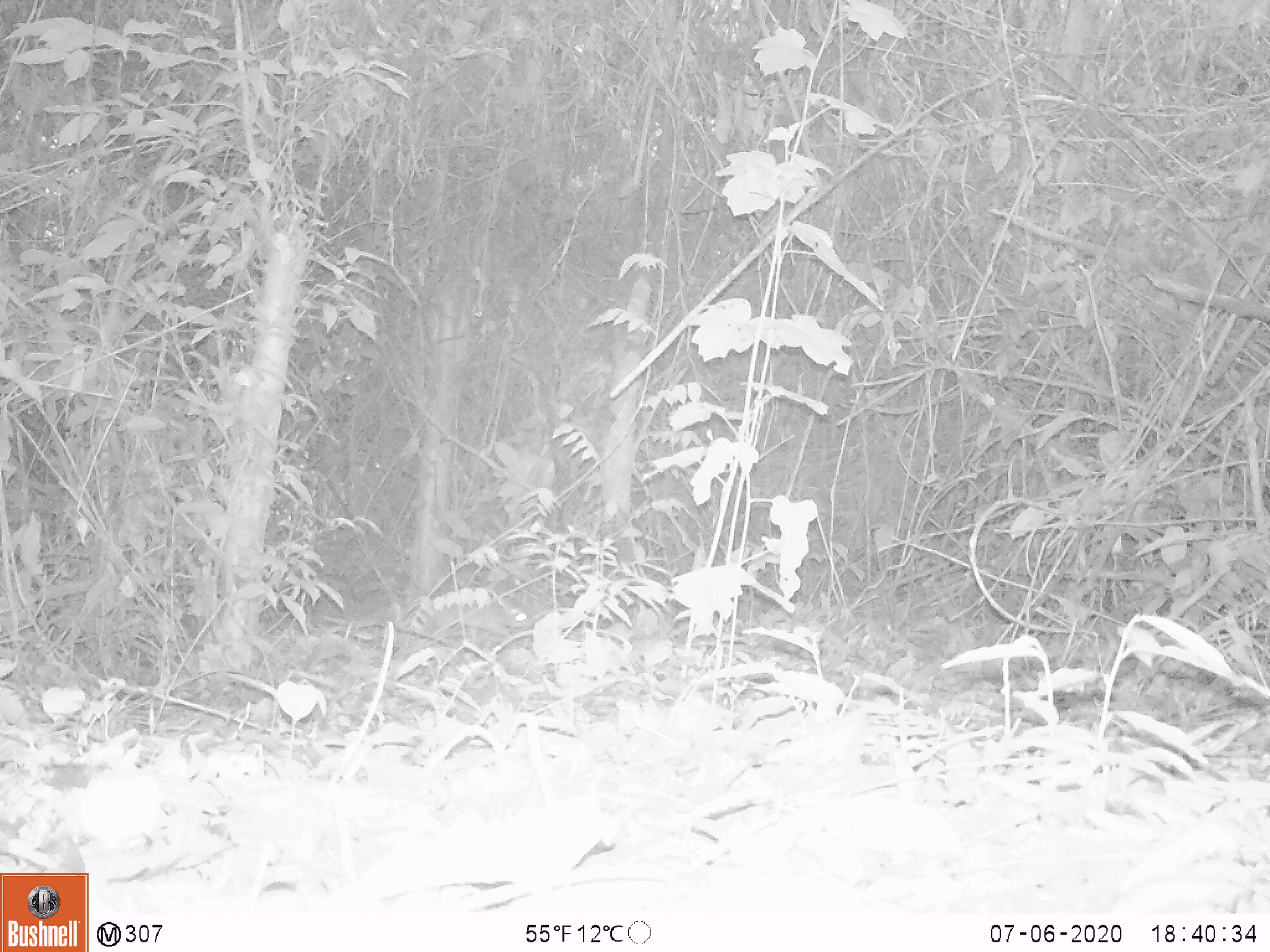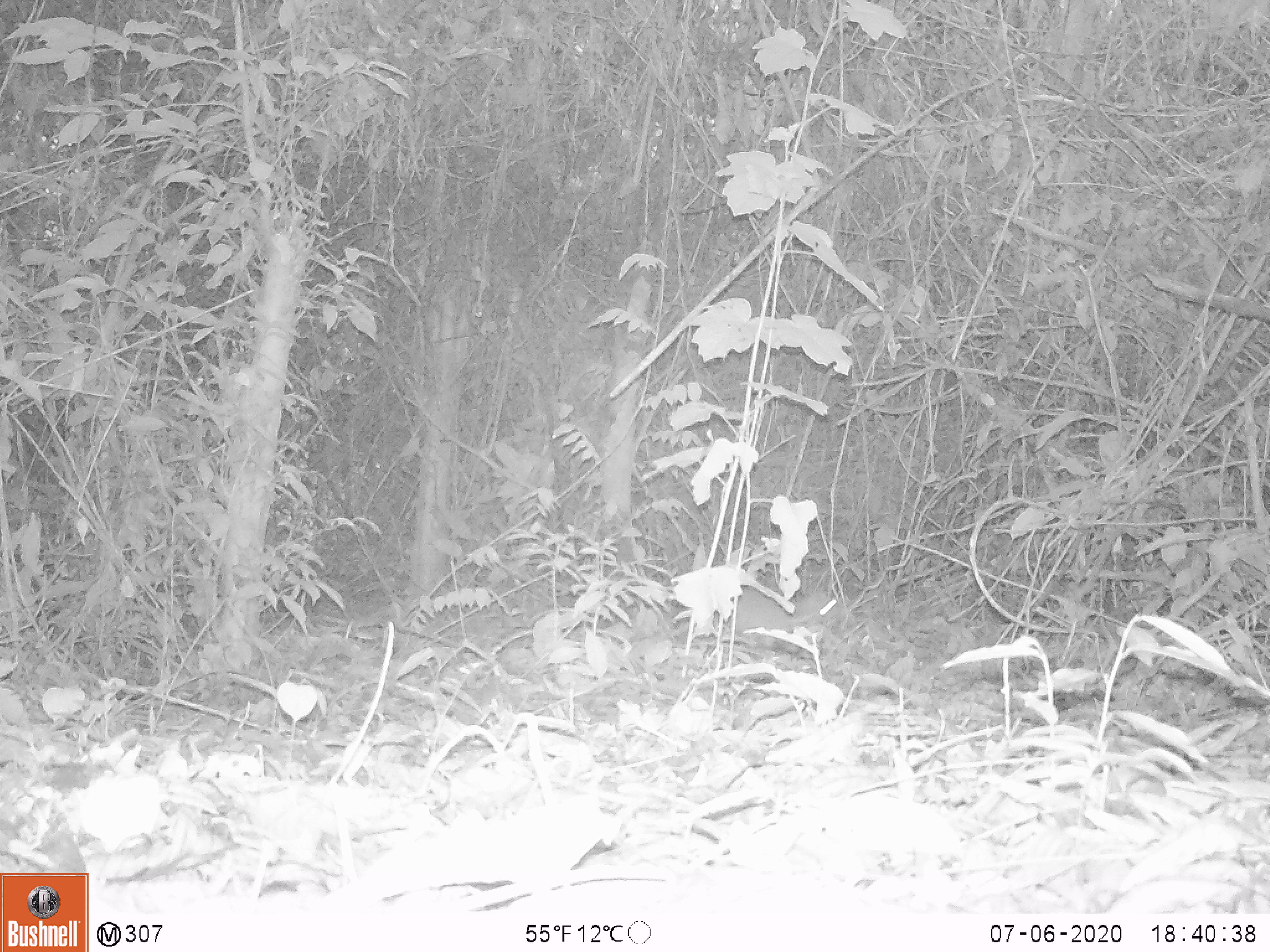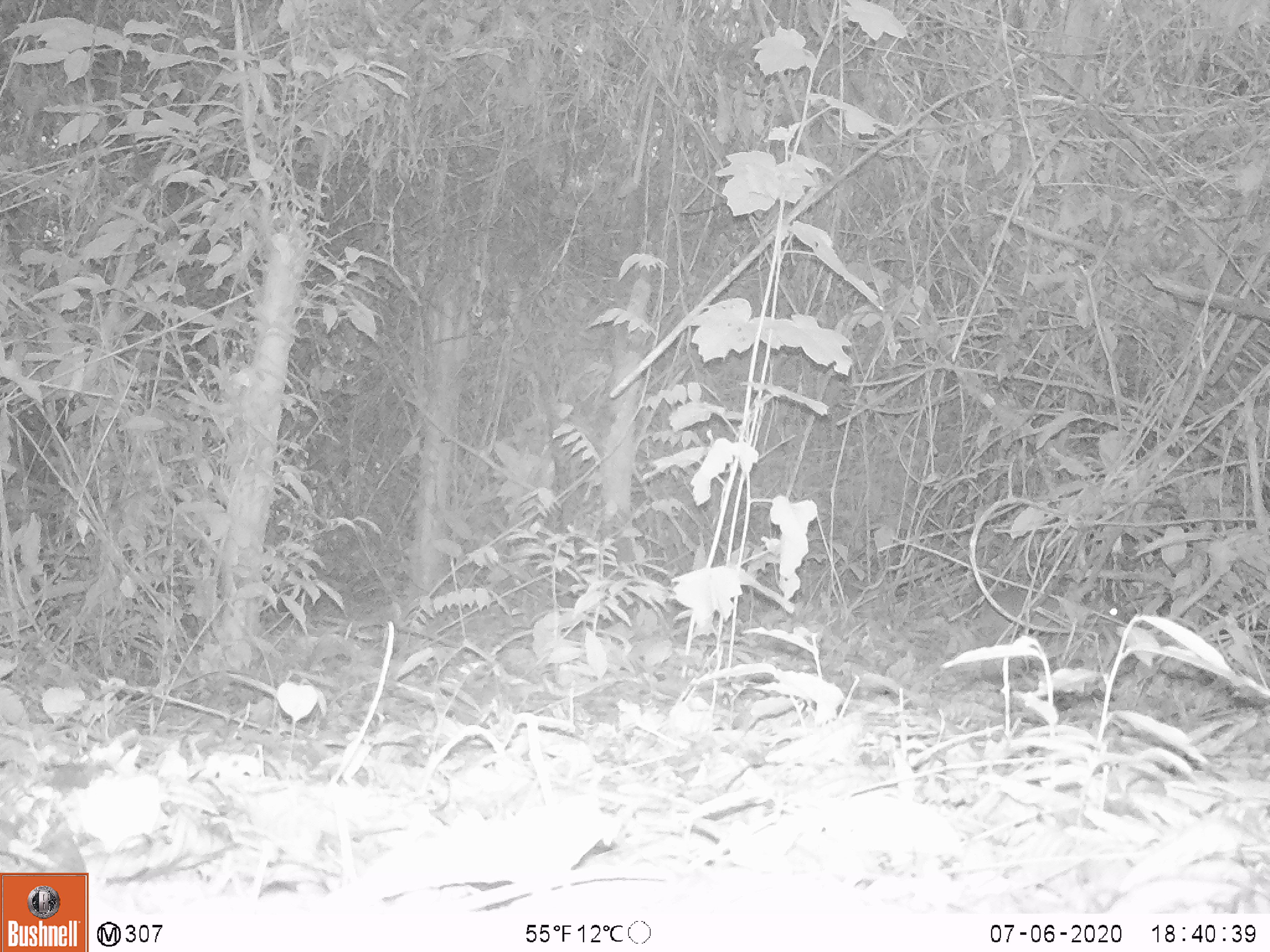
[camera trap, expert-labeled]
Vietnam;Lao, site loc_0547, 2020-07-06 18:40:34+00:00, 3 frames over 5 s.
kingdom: Animalia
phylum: Chordata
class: Mammalia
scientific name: Mammalia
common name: mammal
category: unidentified small mammal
Unidentified small mammal (mammal) (Mammalia). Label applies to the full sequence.